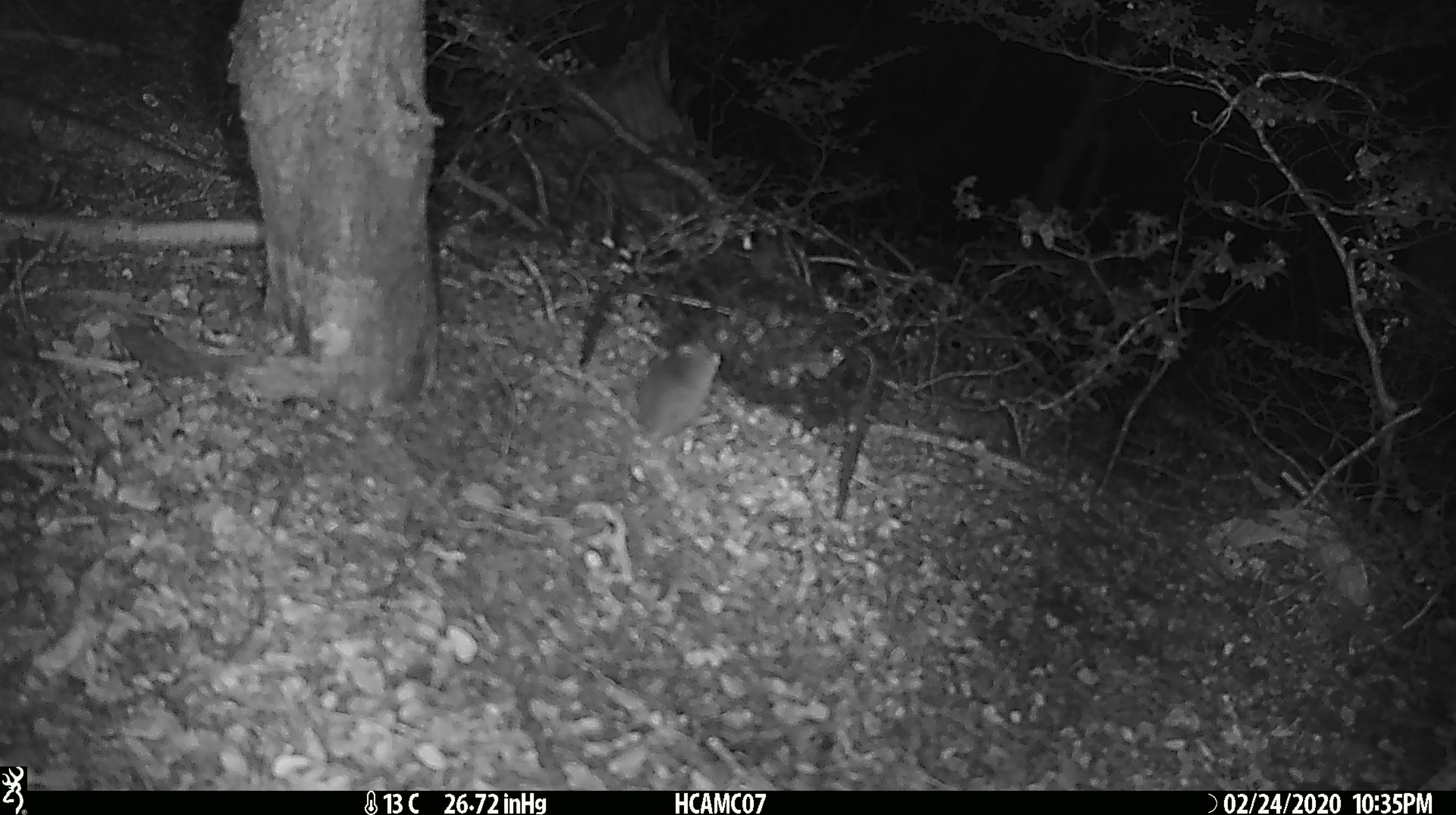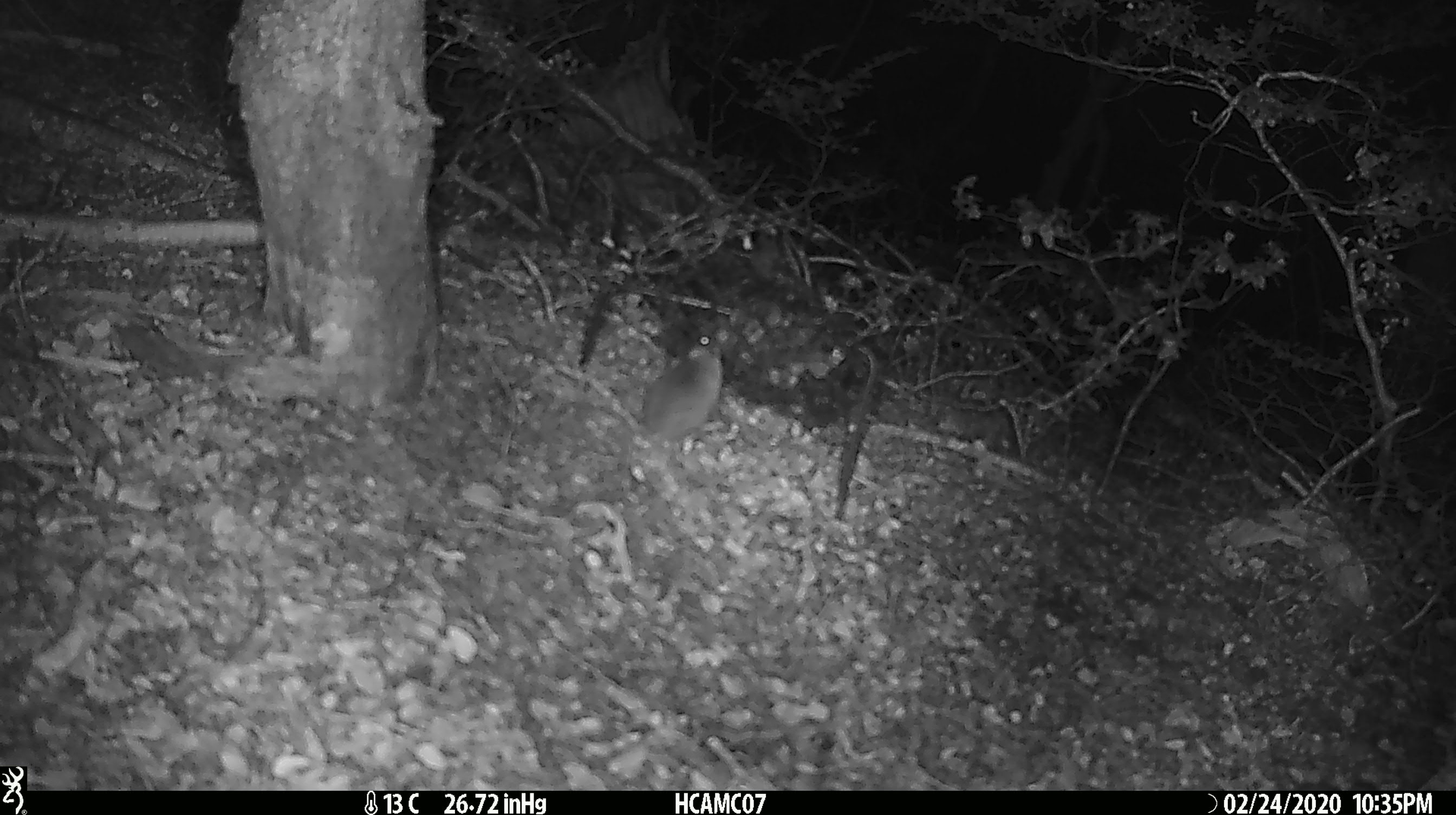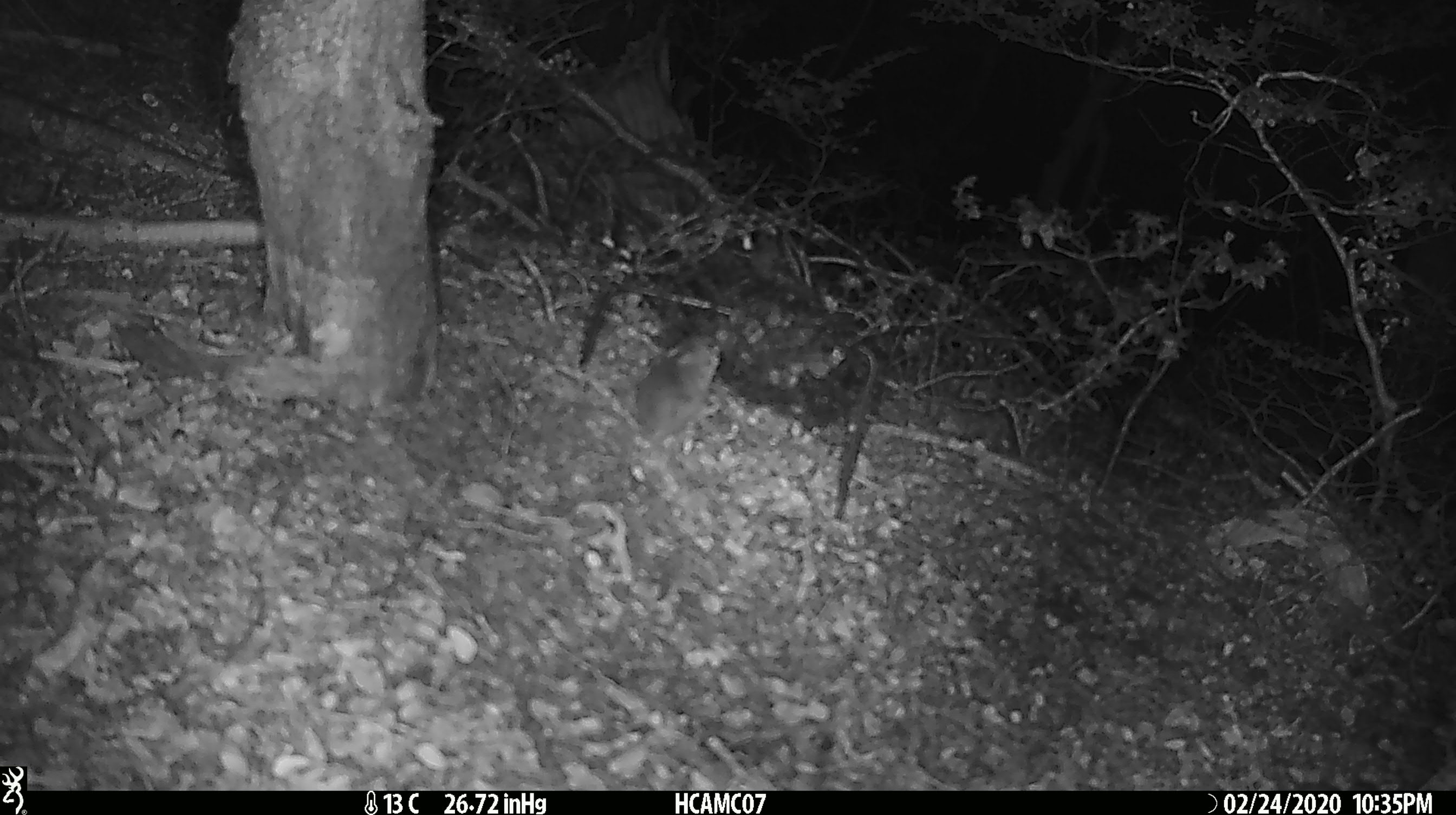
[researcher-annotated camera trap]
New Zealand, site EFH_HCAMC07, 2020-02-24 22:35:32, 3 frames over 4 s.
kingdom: Animalia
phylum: Chordata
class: Mammalia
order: Rodentia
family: Muridae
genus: Mus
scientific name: Mus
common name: mouse